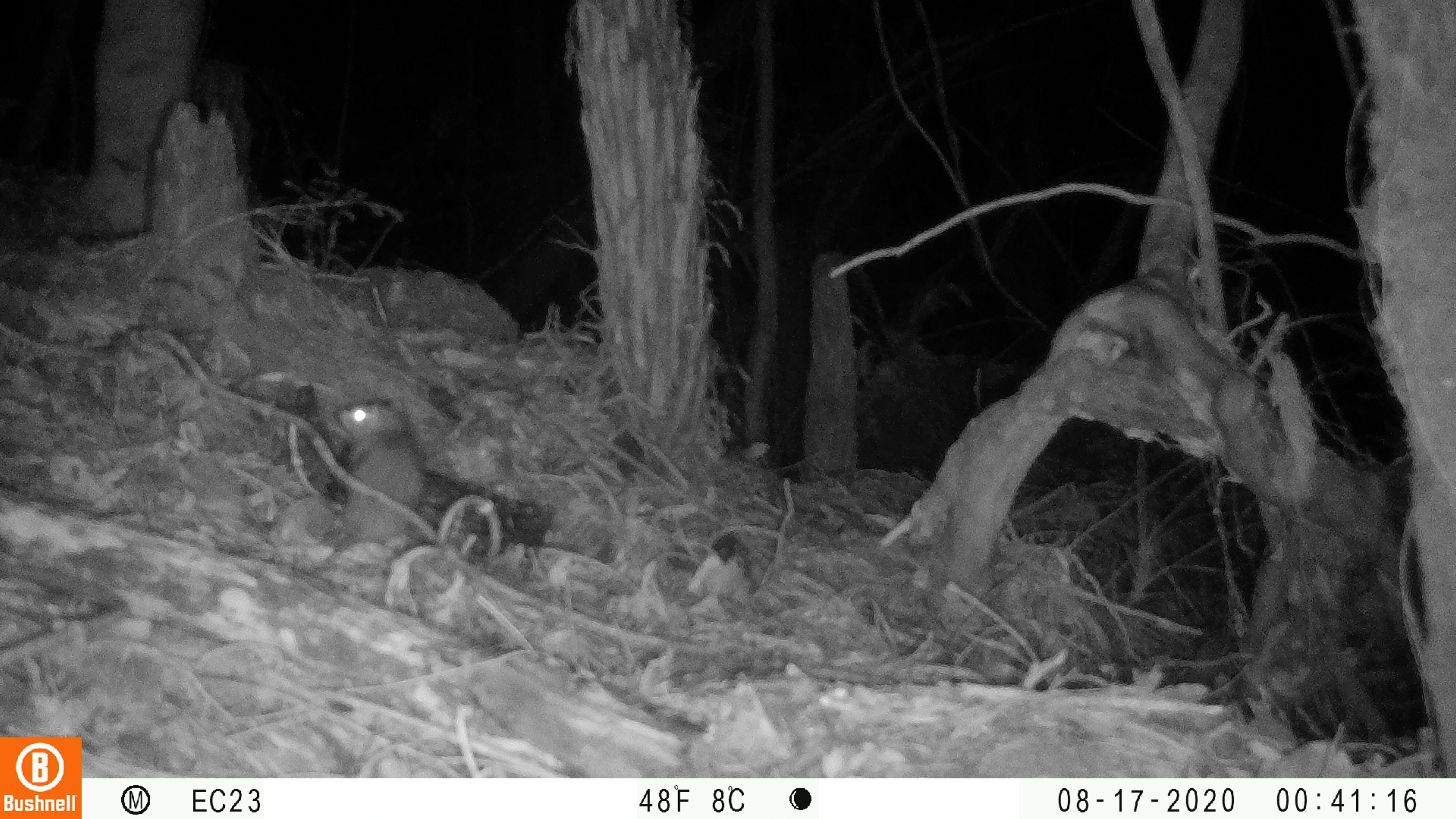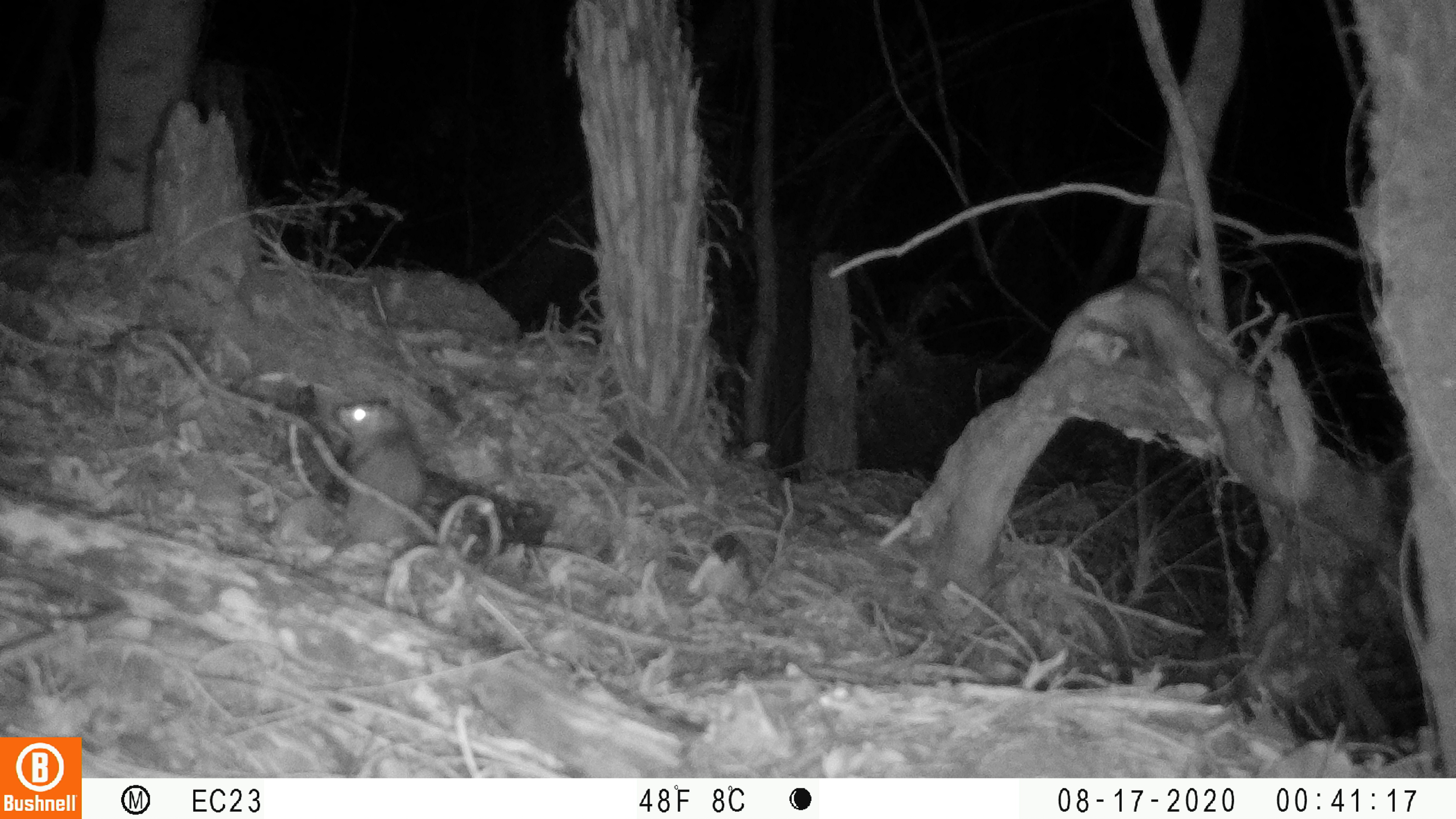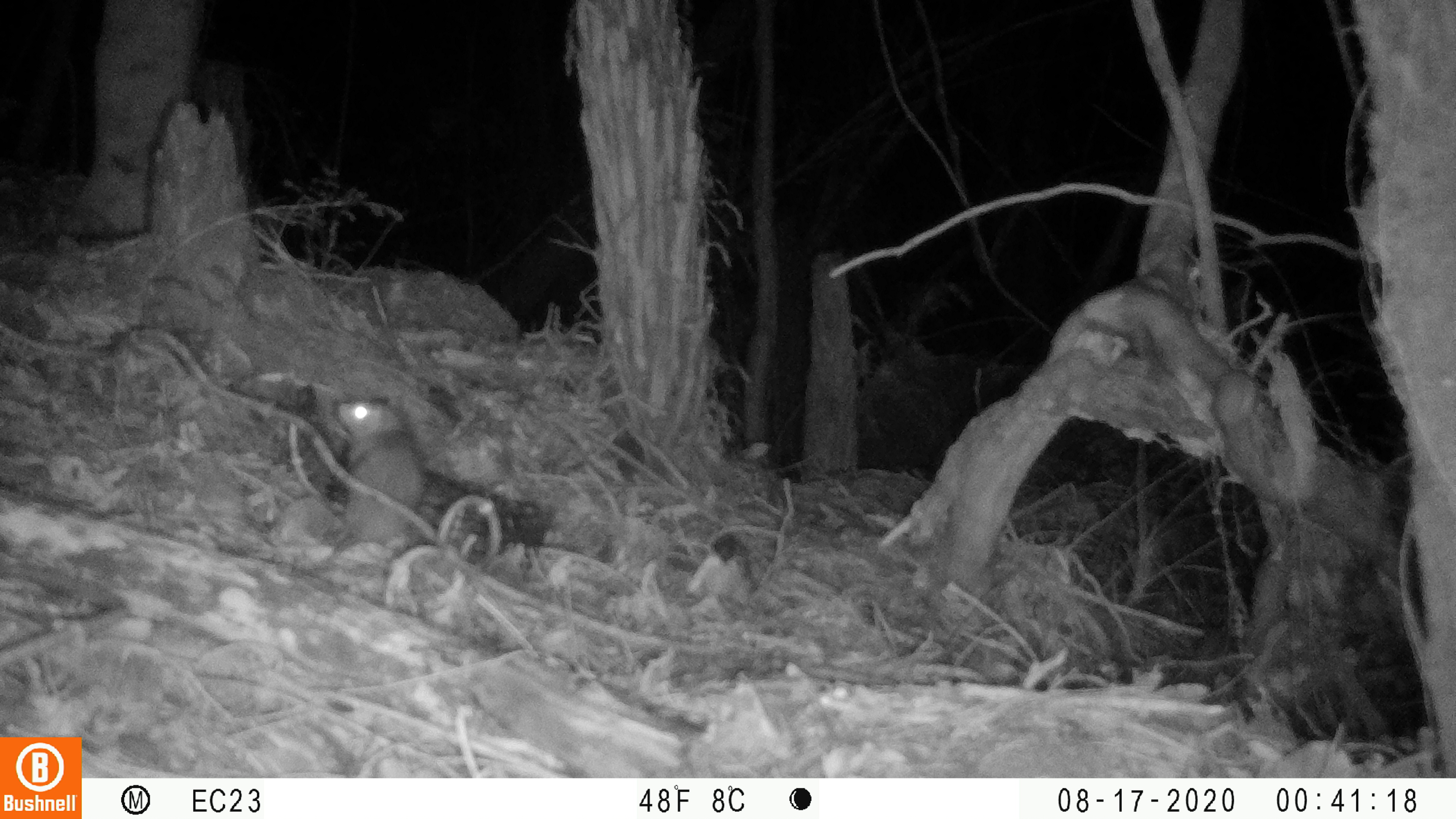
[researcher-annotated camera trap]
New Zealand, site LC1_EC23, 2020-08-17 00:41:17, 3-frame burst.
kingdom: Animalia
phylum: Chordata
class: Mammalia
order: Rodentia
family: Muridae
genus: Rattus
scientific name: Rattus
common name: rat